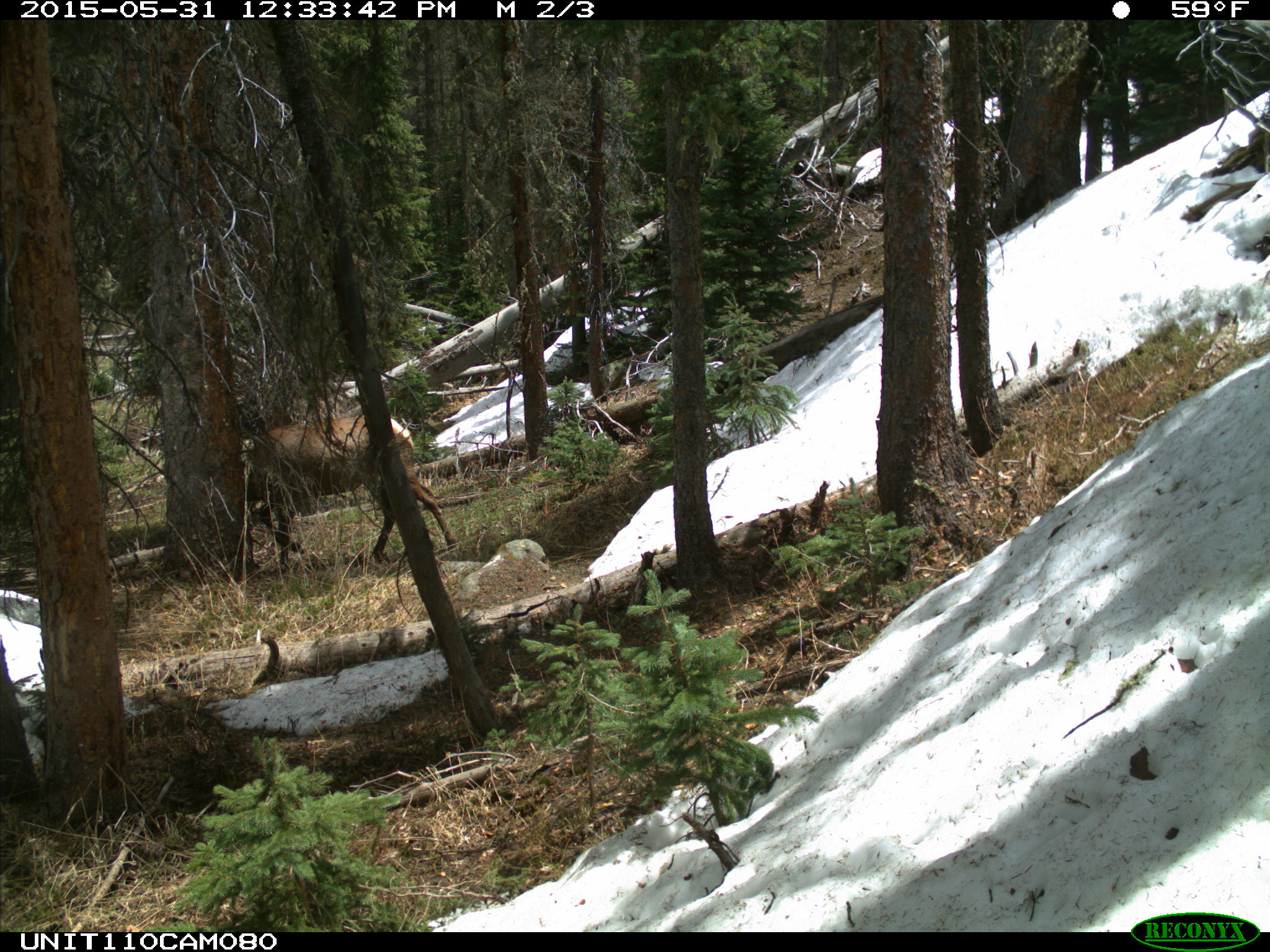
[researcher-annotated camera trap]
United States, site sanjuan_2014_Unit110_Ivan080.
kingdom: Animalia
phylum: Chordata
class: Mammalia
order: Artiodactyla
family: Cervidae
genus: Cervus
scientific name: Cervus elaphus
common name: red deer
Cervus elaphus (red deer).